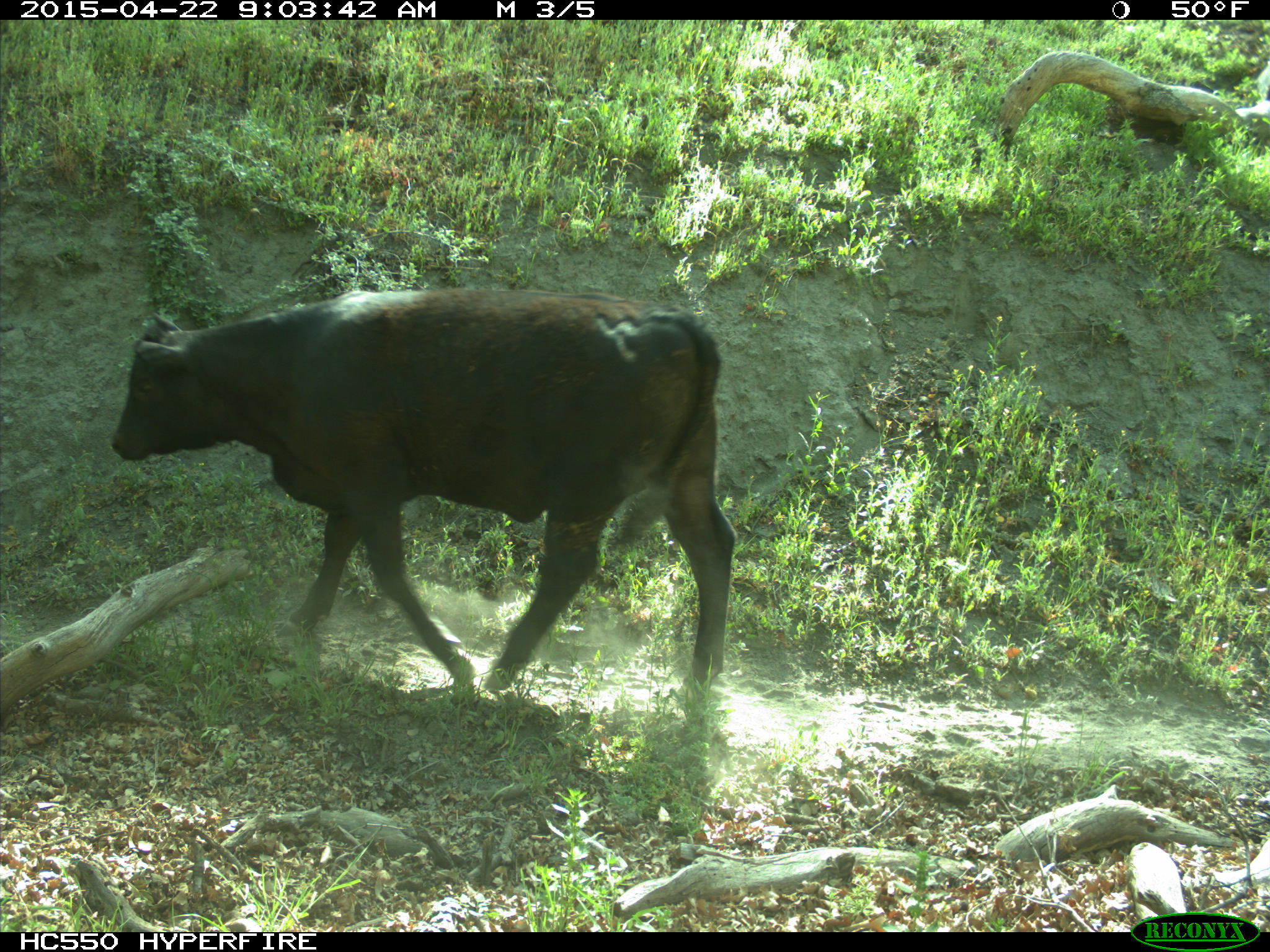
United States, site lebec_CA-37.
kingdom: Animalia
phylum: Chordata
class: Mammalia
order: Artiodactyla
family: Bovidae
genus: Bos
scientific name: Bos taurus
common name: domestic cow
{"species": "Bos taurus (domestic cow)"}